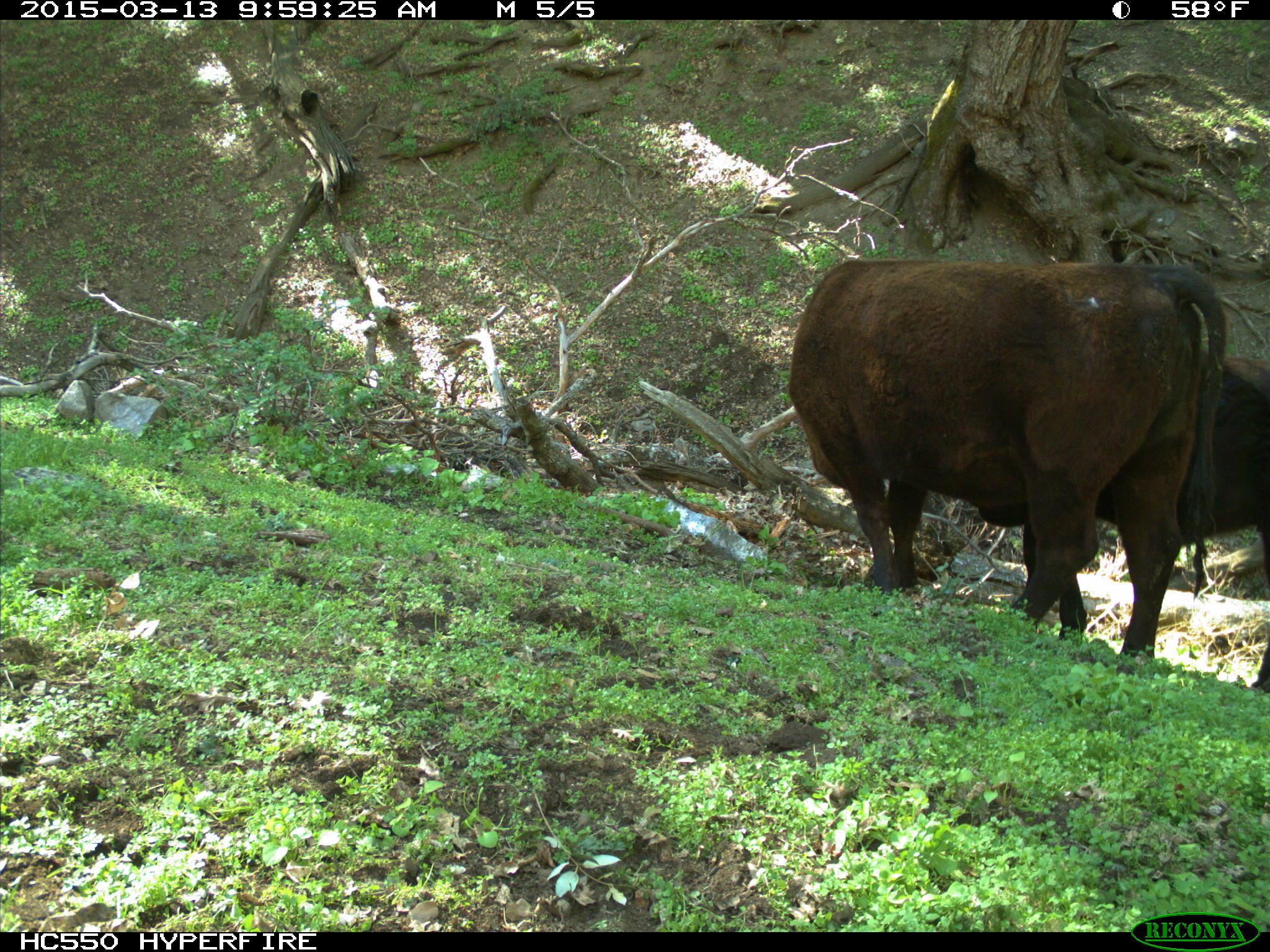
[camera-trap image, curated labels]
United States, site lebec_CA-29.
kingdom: Animalia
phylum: Chordata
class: Mammalia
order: Artiodactyla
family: Bovidae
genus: Bos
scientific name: Bos taurus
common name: domestic cow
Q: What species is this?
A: Bos taurus (domestic cow).